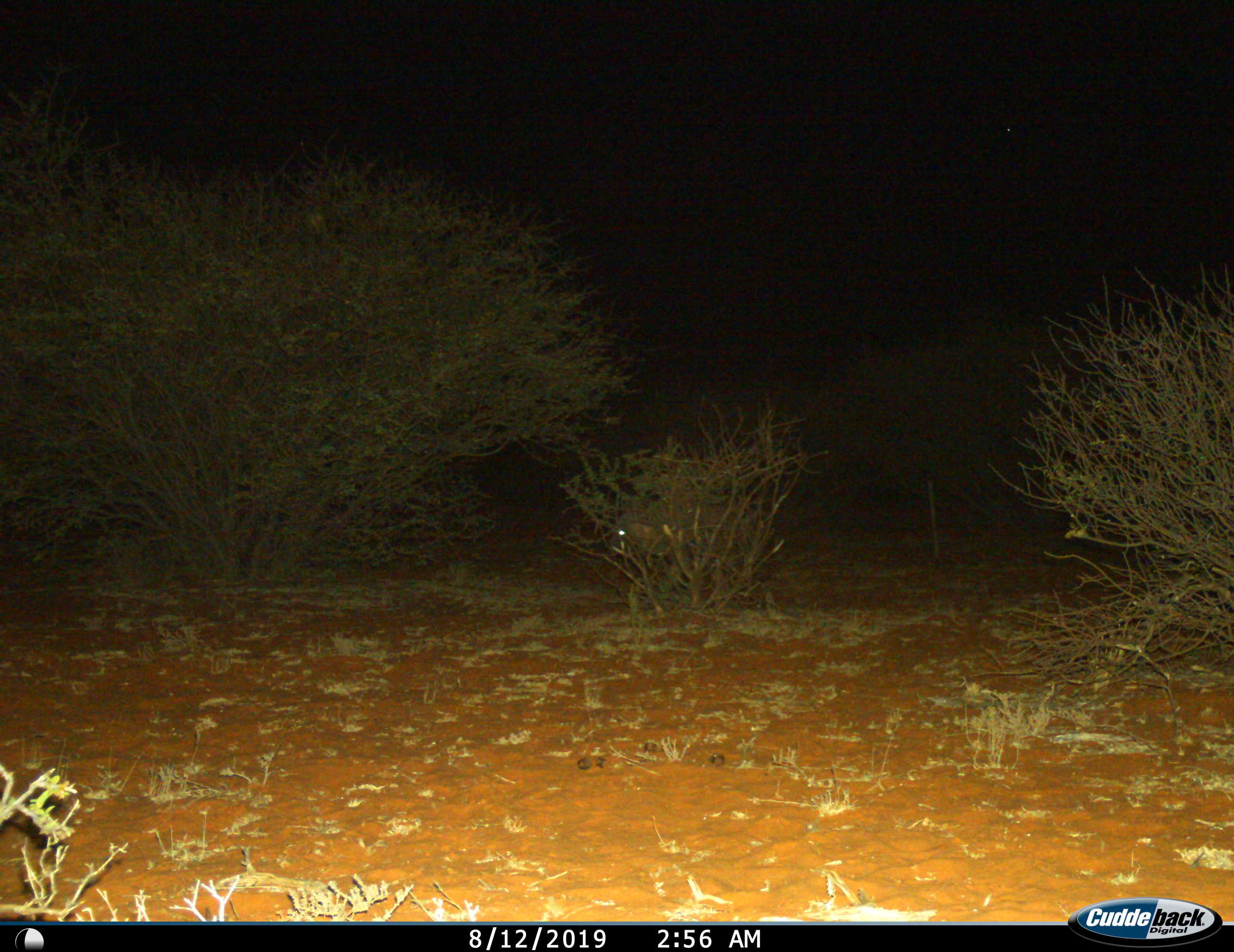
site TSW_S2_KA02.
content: unidentified animal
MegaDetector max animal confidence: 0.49